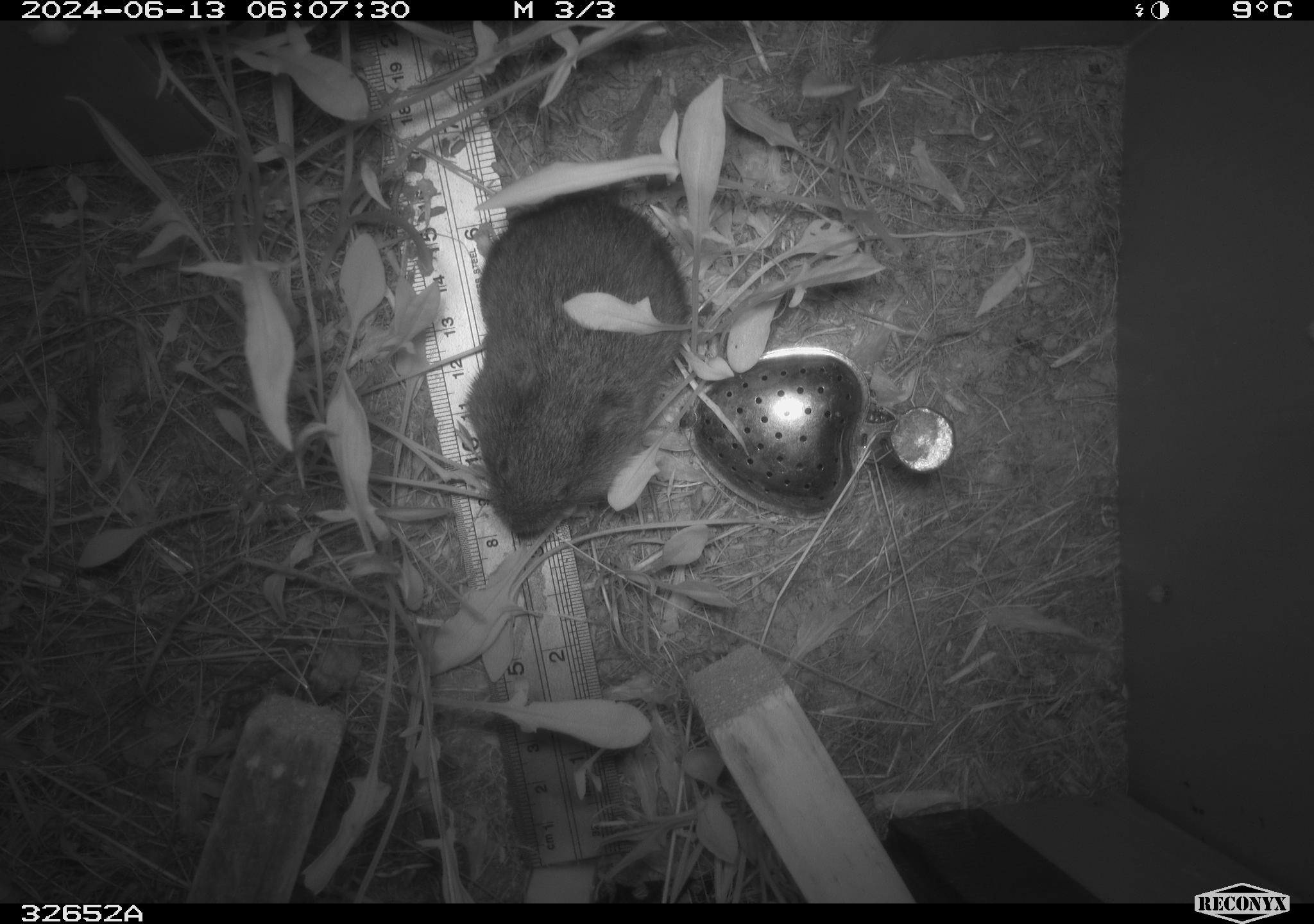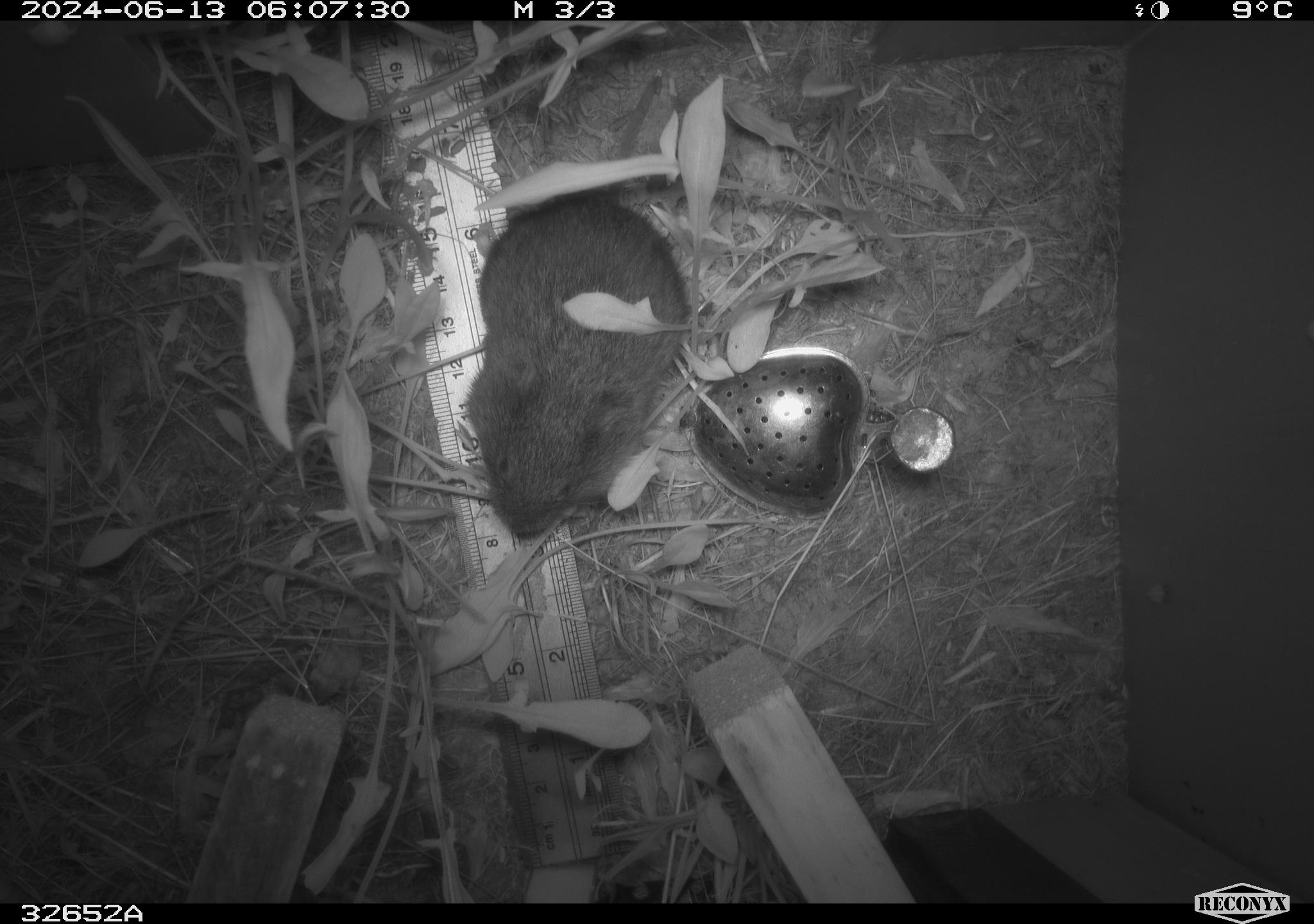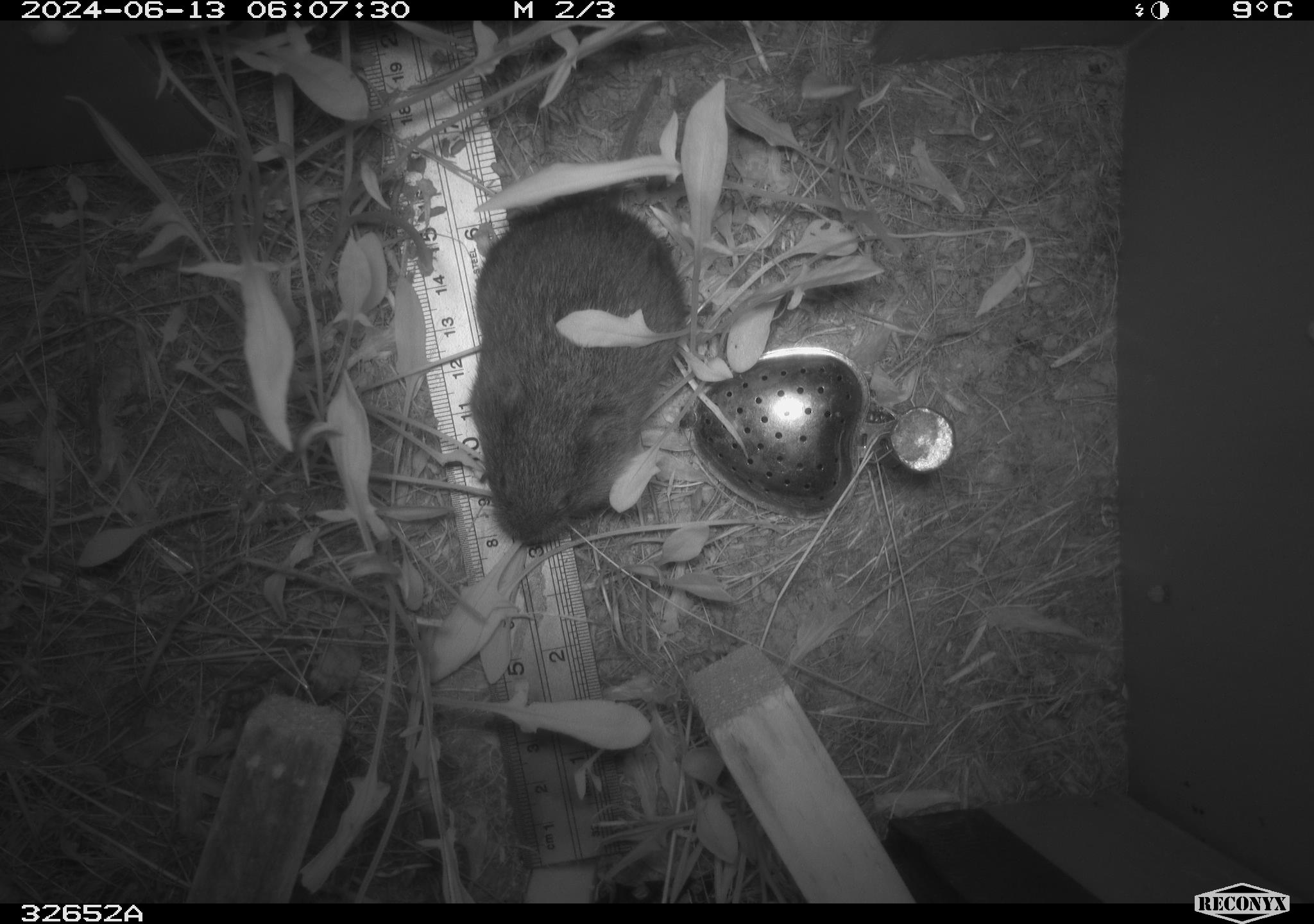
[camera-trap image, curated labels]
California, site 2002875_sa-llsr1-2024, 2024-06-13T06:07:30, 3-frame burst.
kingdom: Animalia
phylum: Chordata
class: Mammalia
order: Rodentia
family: Cricetidae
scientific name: Arvicolinae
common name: voles, lemmings, and muskrats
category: arvicolinae subfamily